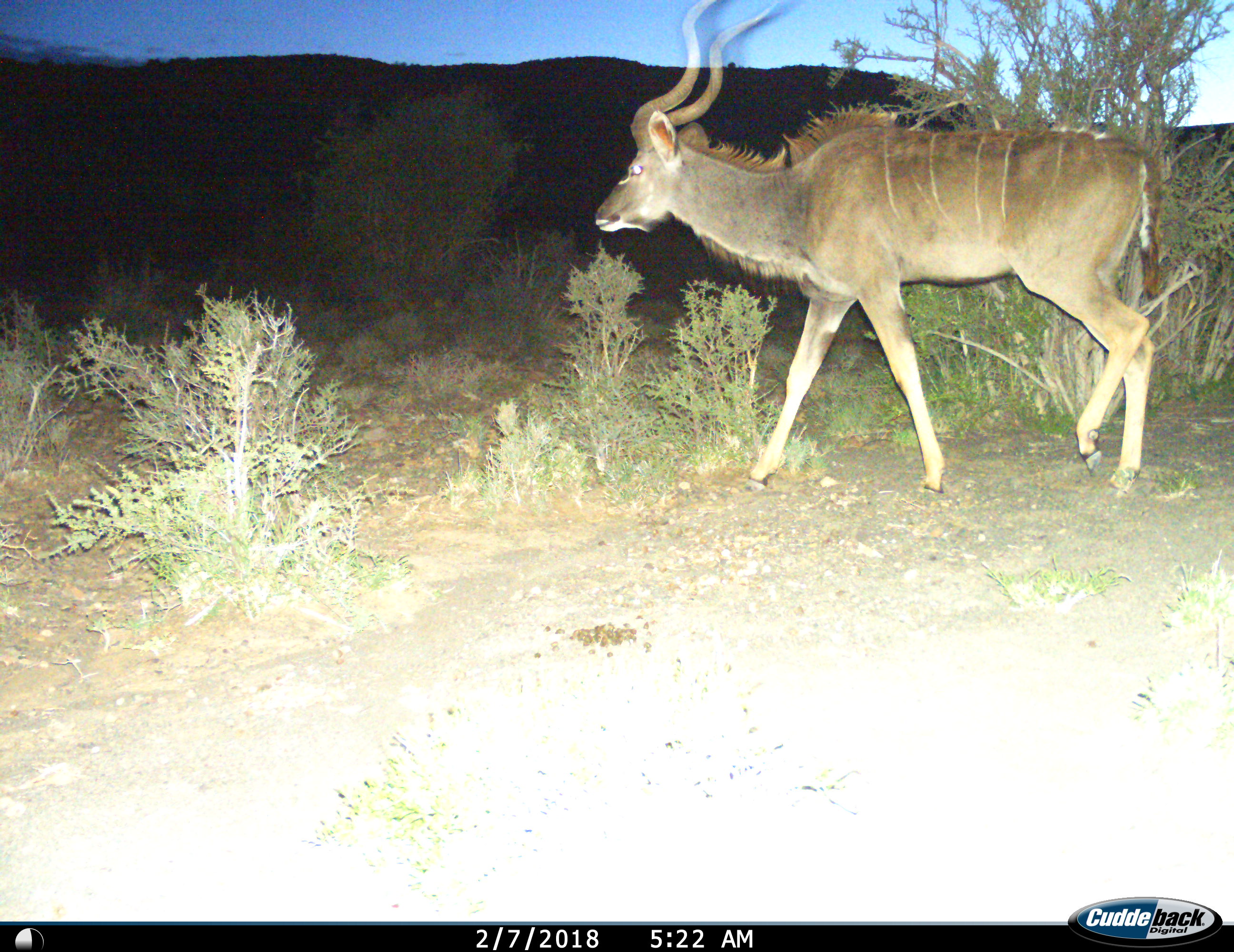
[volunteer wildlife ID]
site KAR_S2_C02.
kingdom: Animalia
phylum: Chordata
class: Mammalia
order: Artiodactyla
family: Bovidae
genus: Tragelaphus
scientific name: Tragelaphus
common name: kudu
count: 1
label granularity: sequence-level